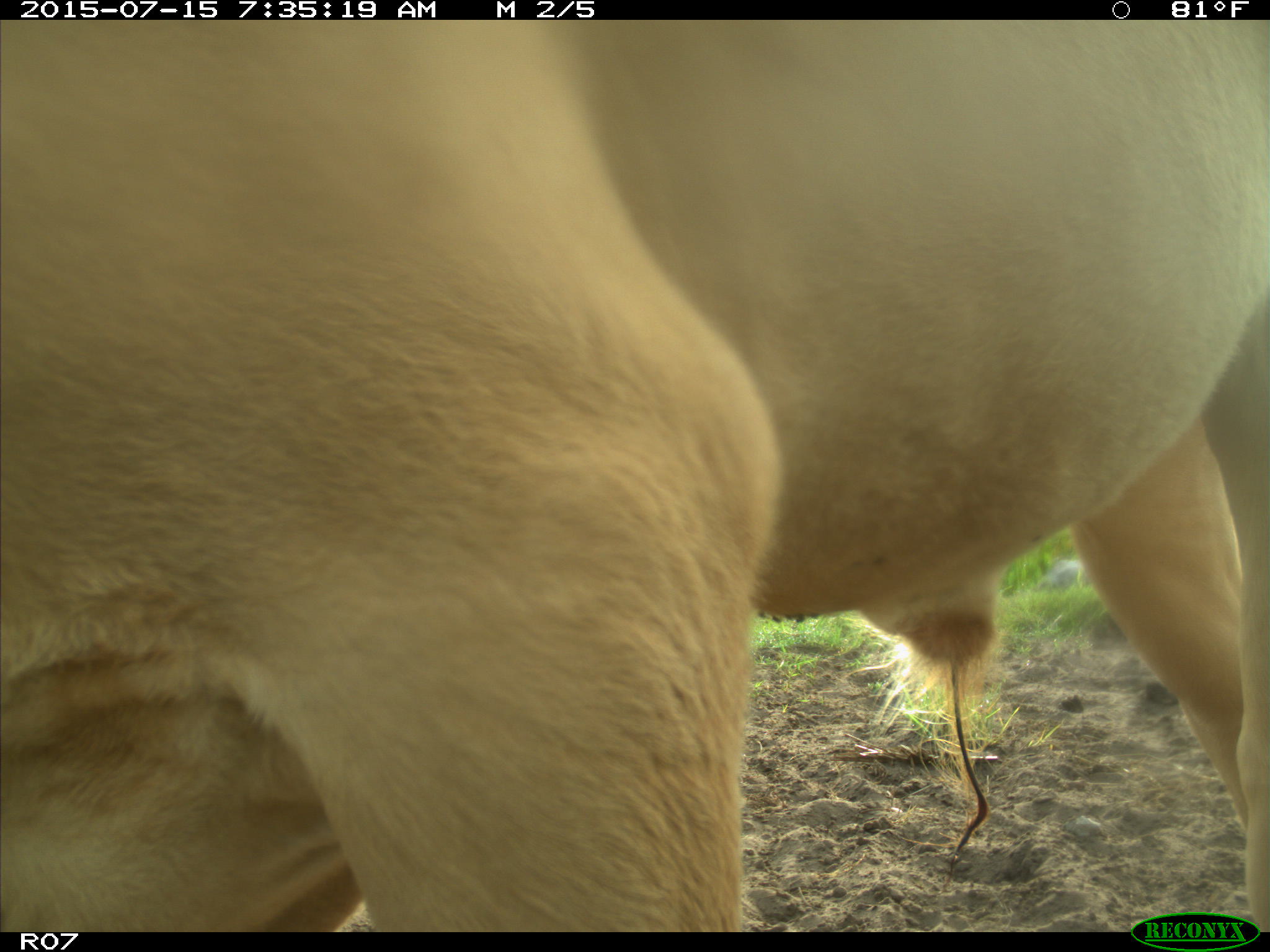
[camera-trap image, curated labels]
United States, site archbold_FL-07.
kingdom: Animalia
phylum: Chordata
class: Mammalia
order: Artiodactyla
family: Bovidae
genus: Bos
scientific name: Bos taurus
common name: domestic cow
Bos taurus (domestic cow).